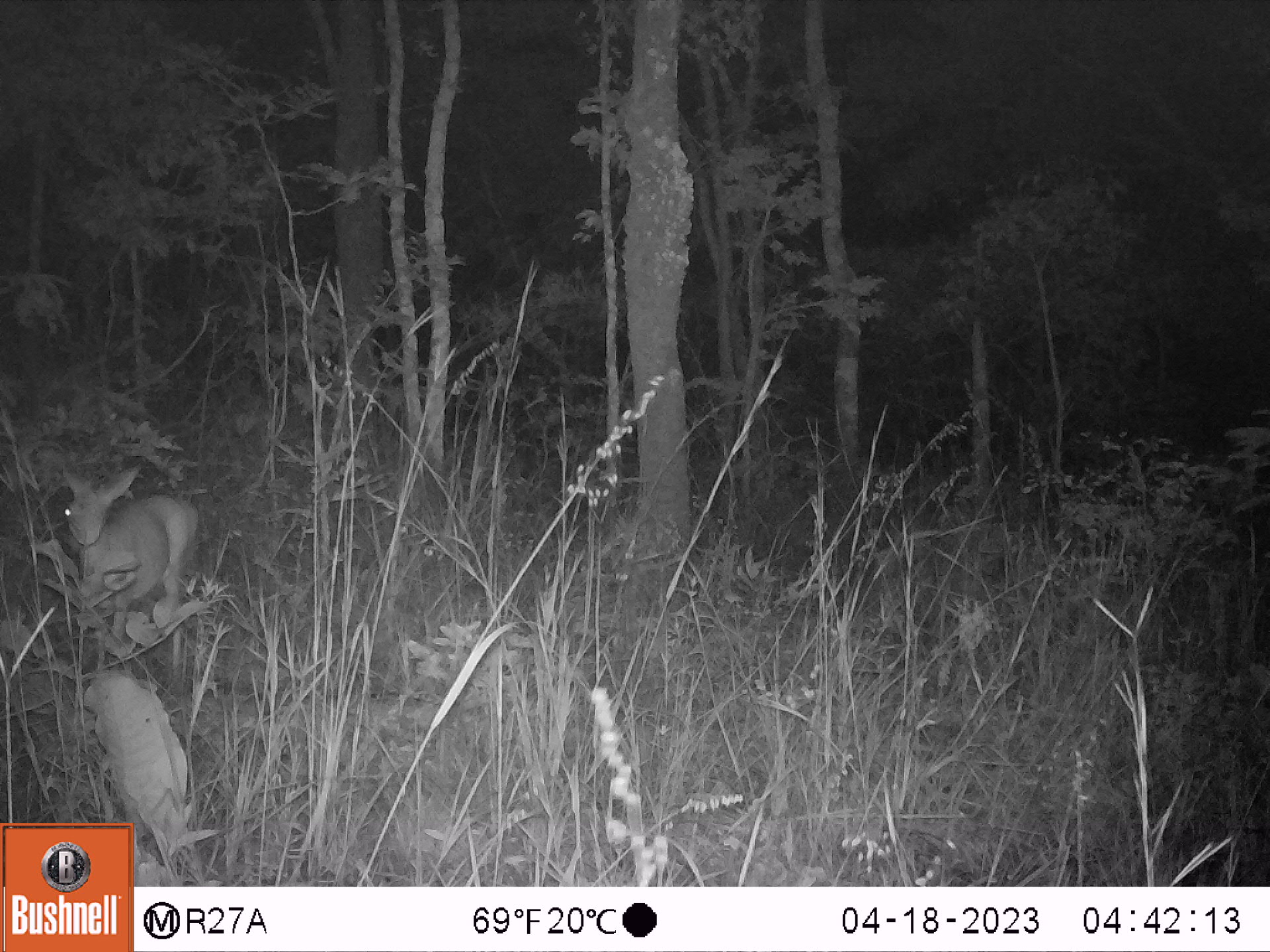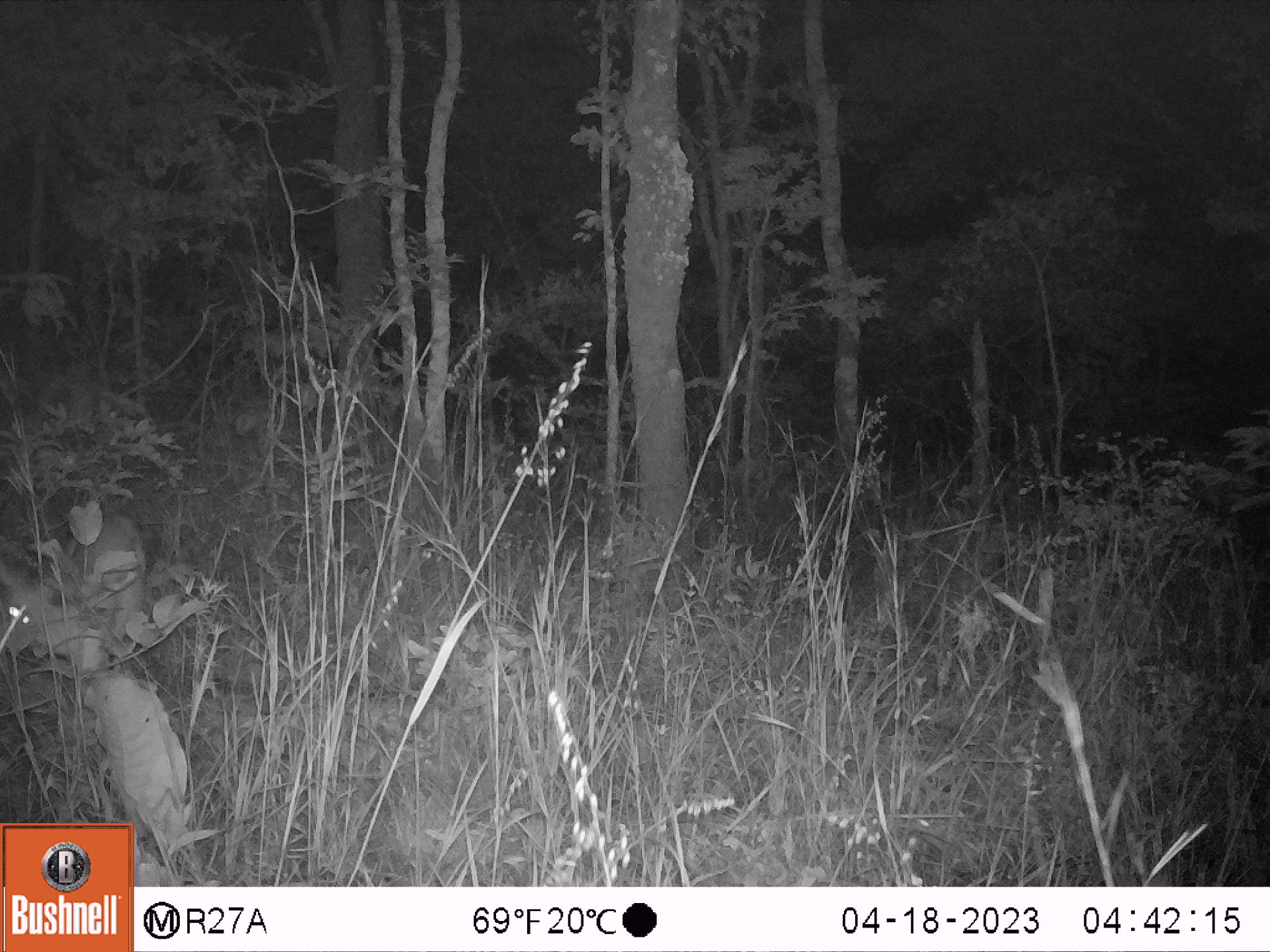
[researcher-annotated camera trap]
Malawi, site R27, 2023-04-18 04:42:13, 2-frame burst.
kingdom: Animalia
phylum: Chordata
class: Mammalia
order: Artiodactyla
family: Bovidae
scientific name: Antilopinae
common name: small antelope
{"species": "small antelope (Antilopinae)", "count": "1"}